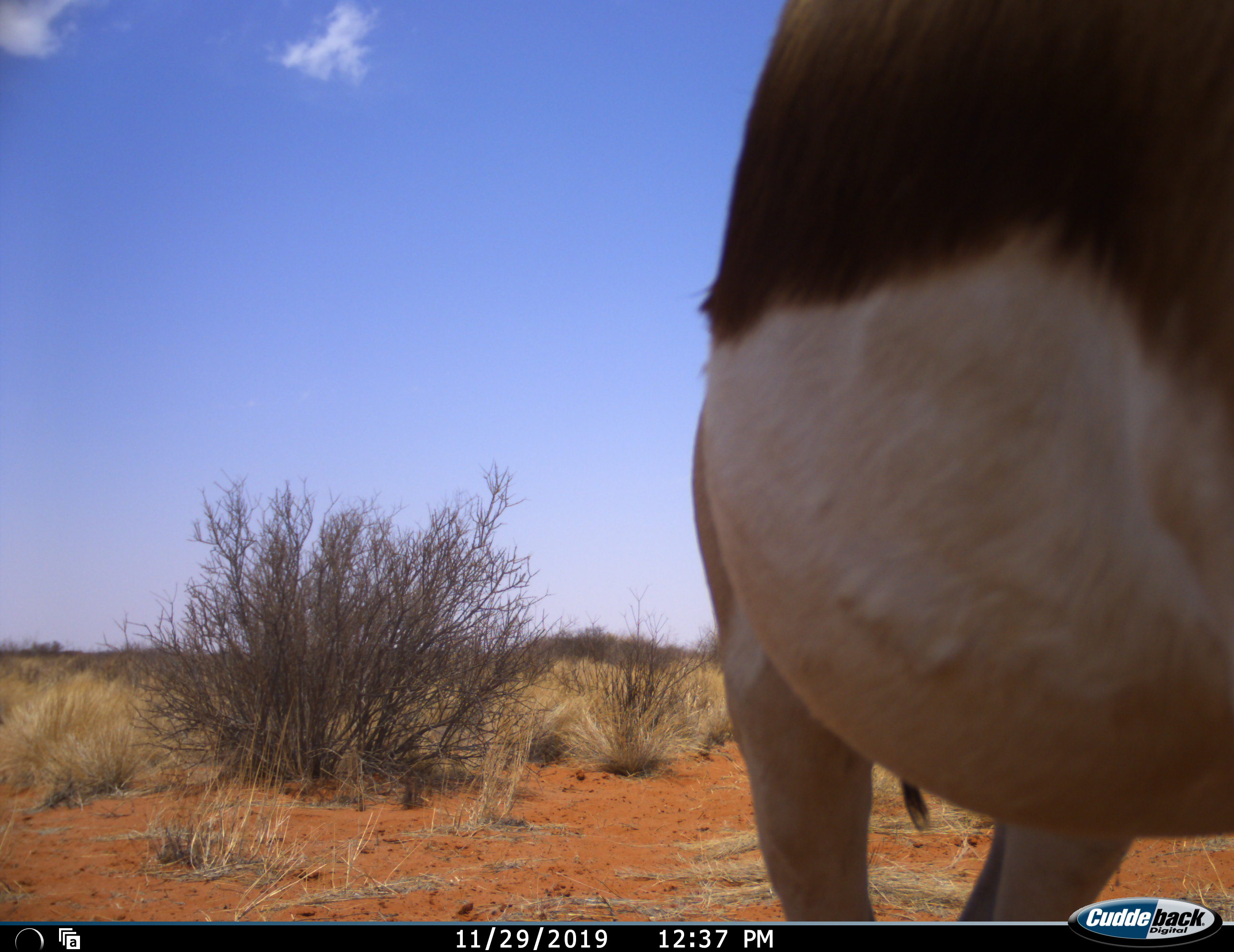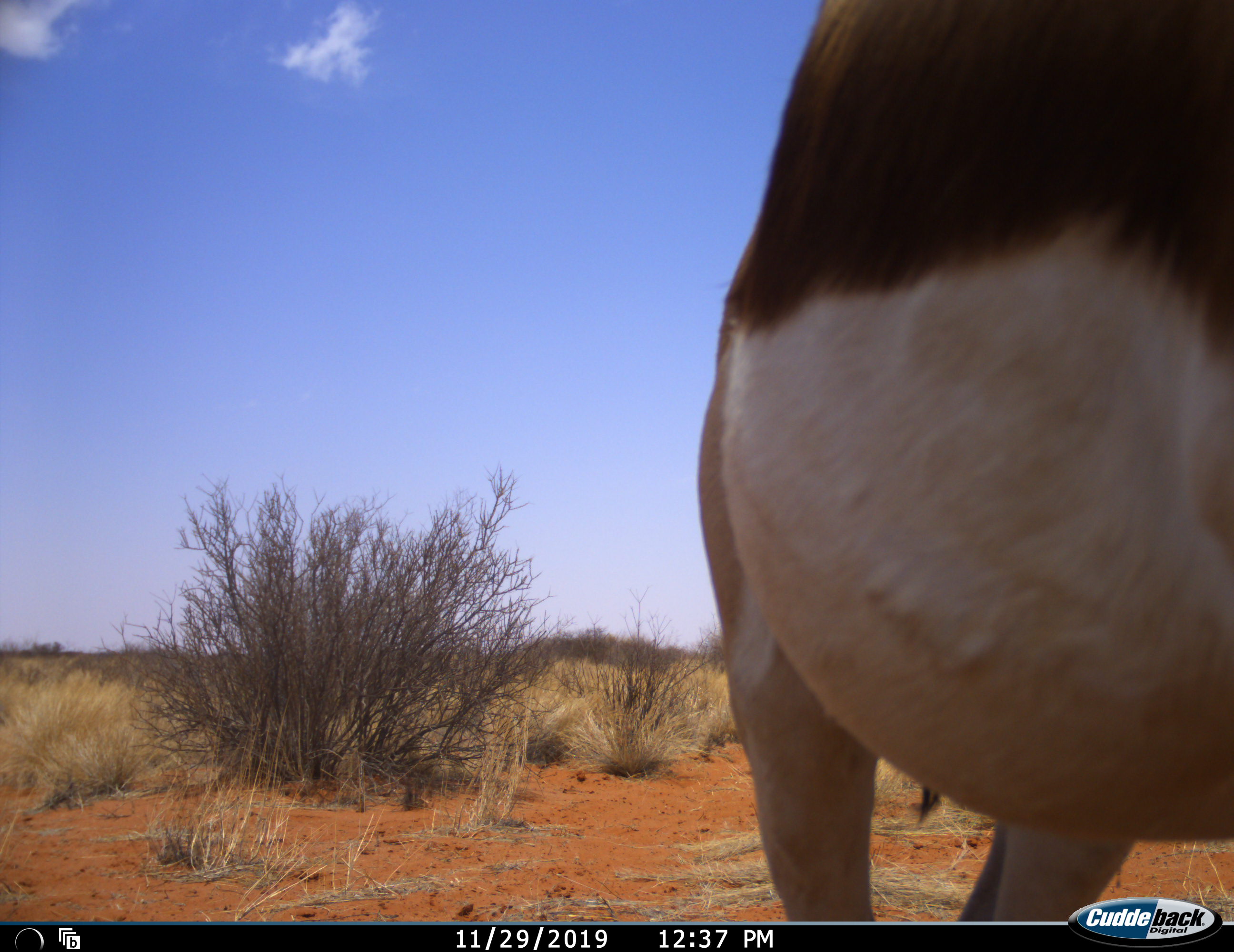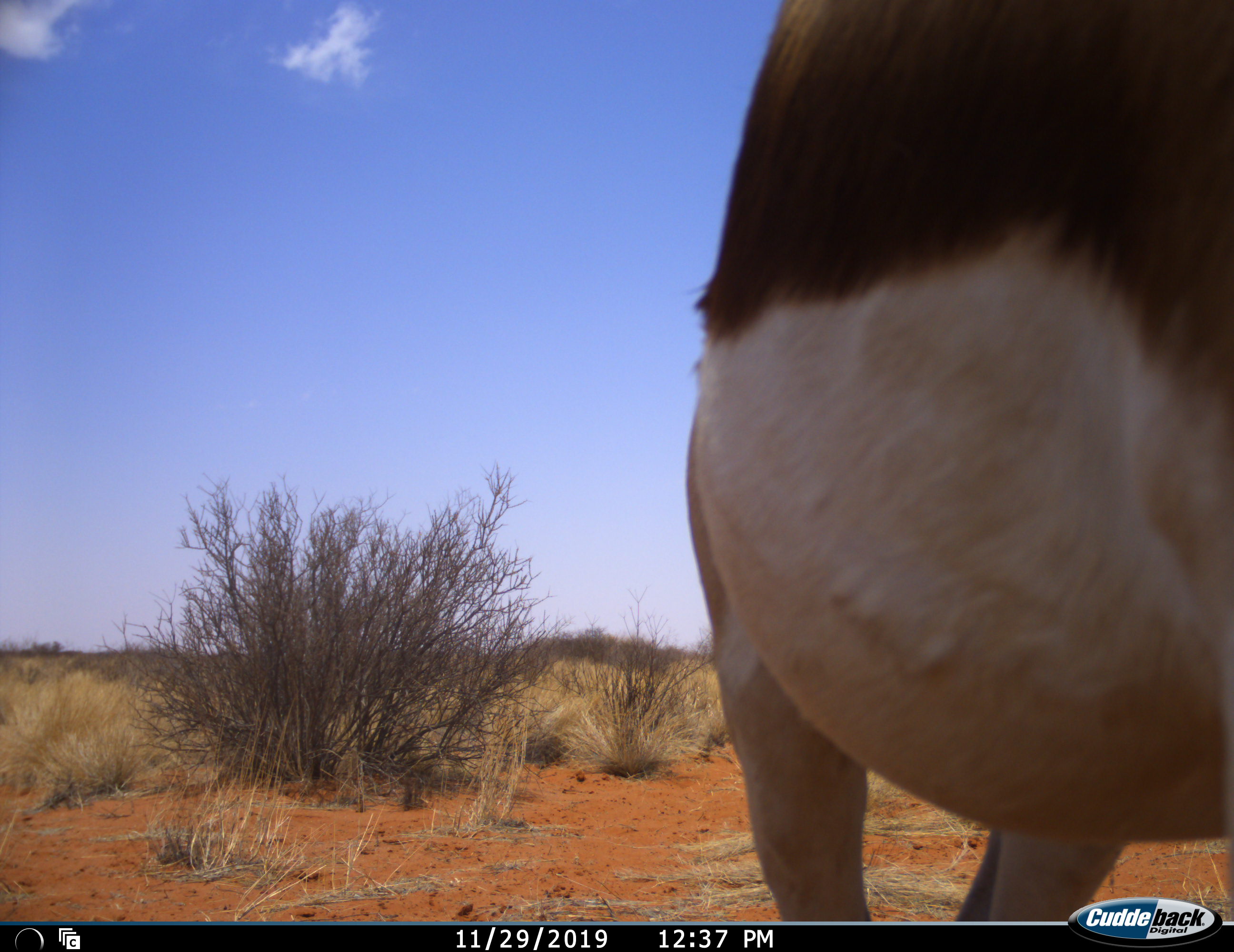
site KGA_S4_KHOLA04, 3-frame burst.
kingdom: Animalia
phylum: Chordata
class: Mammalia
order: Artiodactyla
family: Bovidae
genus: Antidorcas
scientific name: Antidorcas marsupialis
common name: springbok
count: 1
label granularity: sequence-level